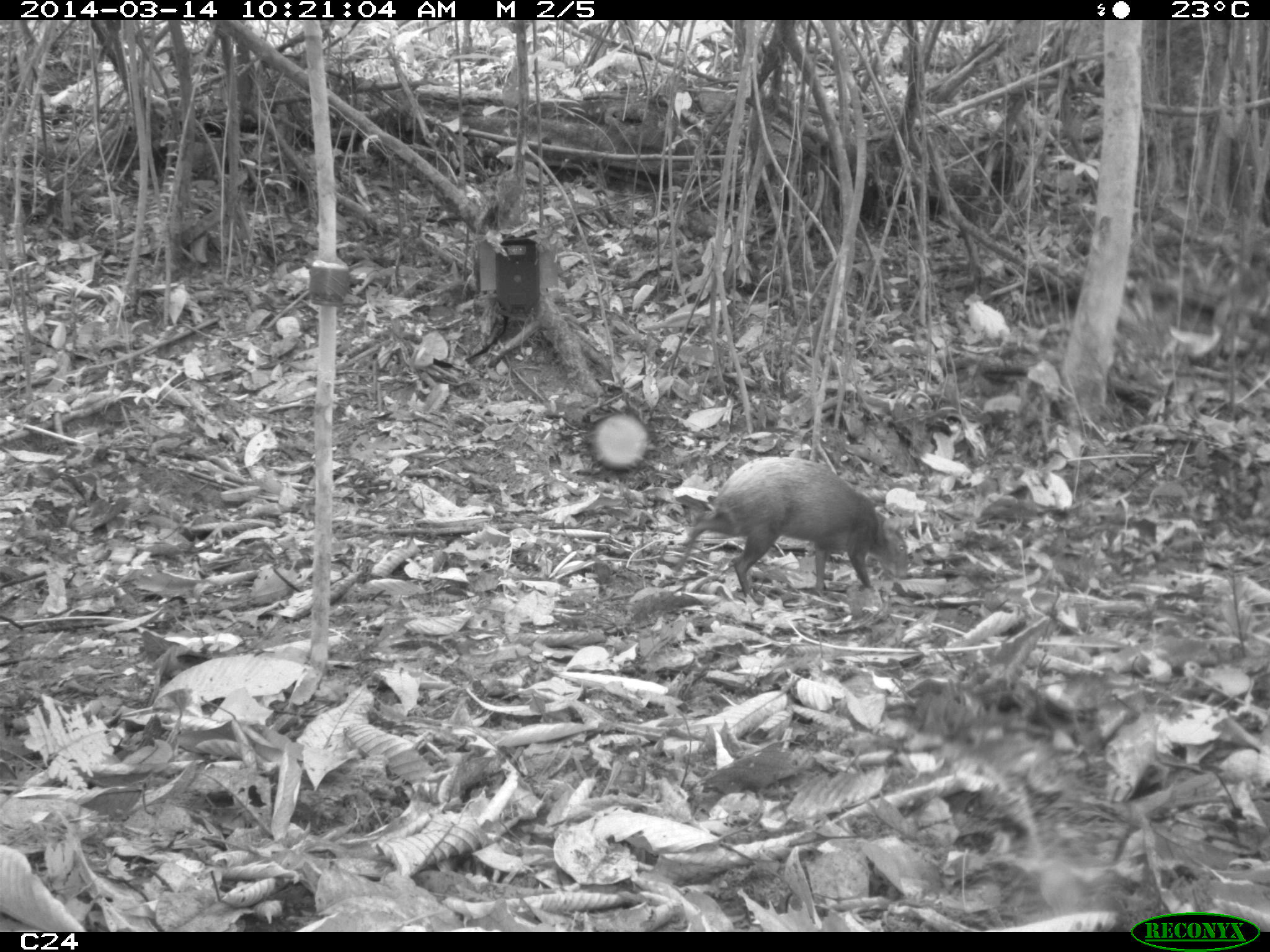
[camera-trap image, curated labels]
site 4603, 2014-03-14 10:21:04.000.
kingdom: Animalia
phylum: Chordata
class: Mammalia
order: Rodentia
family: Dasyproctidae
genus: Dasyprocta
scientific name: Dasyprocta leporina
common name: red-rumped agouti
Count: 1.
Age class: adult.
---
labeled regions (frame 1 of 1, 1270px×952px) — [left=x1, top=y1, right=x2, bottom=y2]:
dasyprocta leporina: [left=672, top=456, right=912, bottom=597]